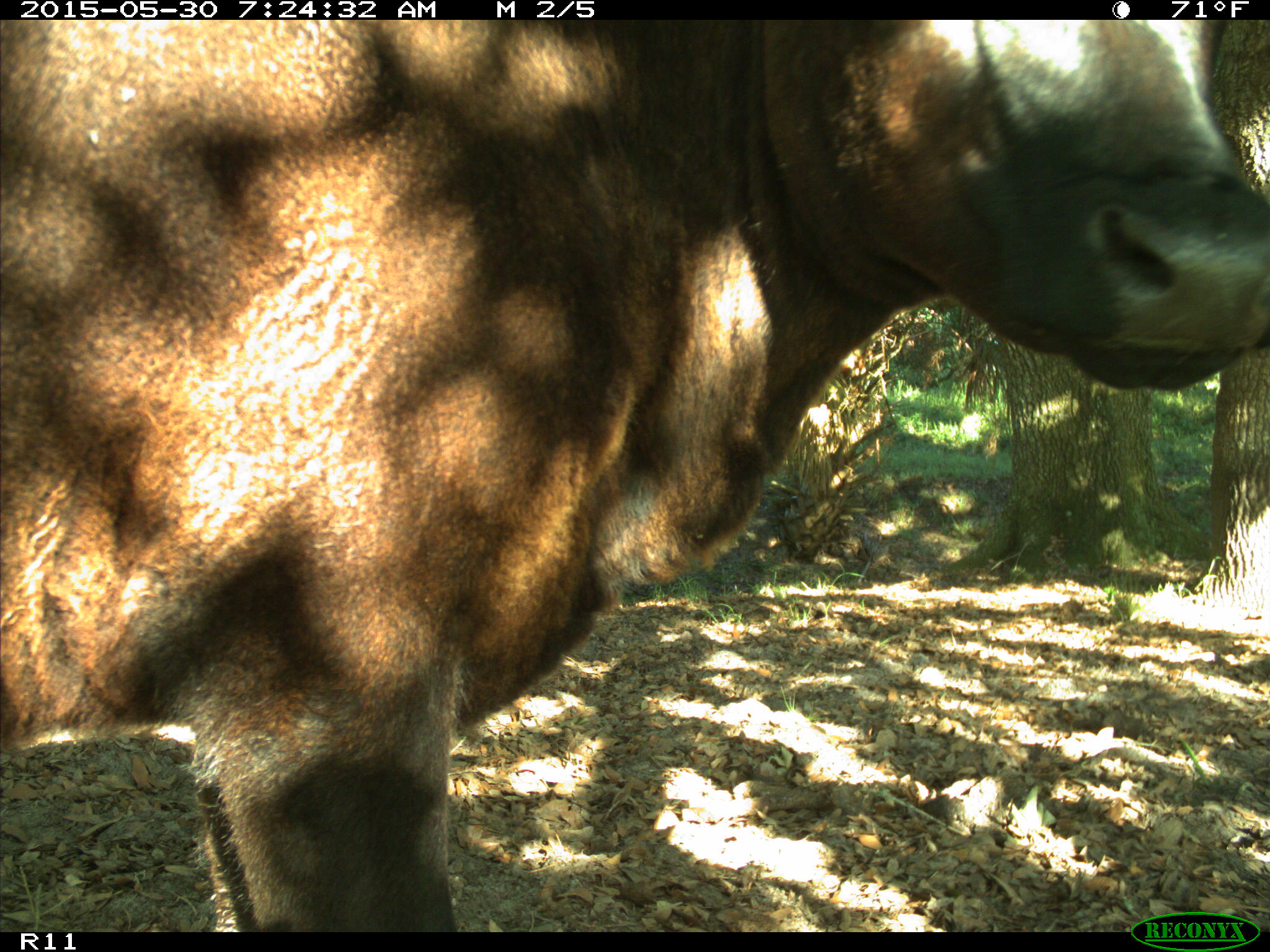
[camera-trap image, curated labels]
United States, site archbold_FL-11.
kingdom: Animalia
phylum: Chordata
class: Mammalia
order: Artiodactyla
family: Bovidae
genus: Bos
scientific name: Bos taurus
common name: domestic cow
Bos taurus (domestic cow).